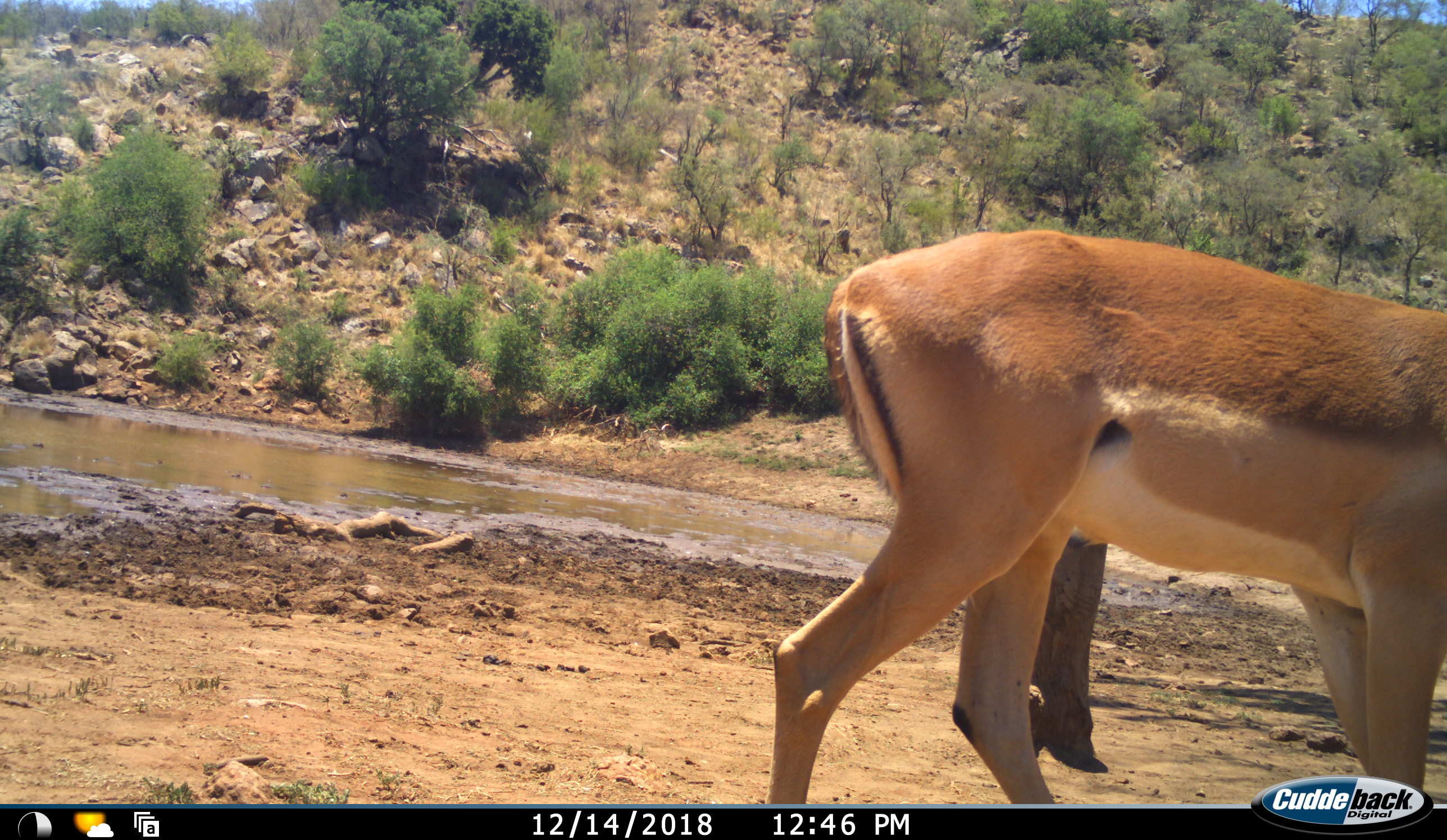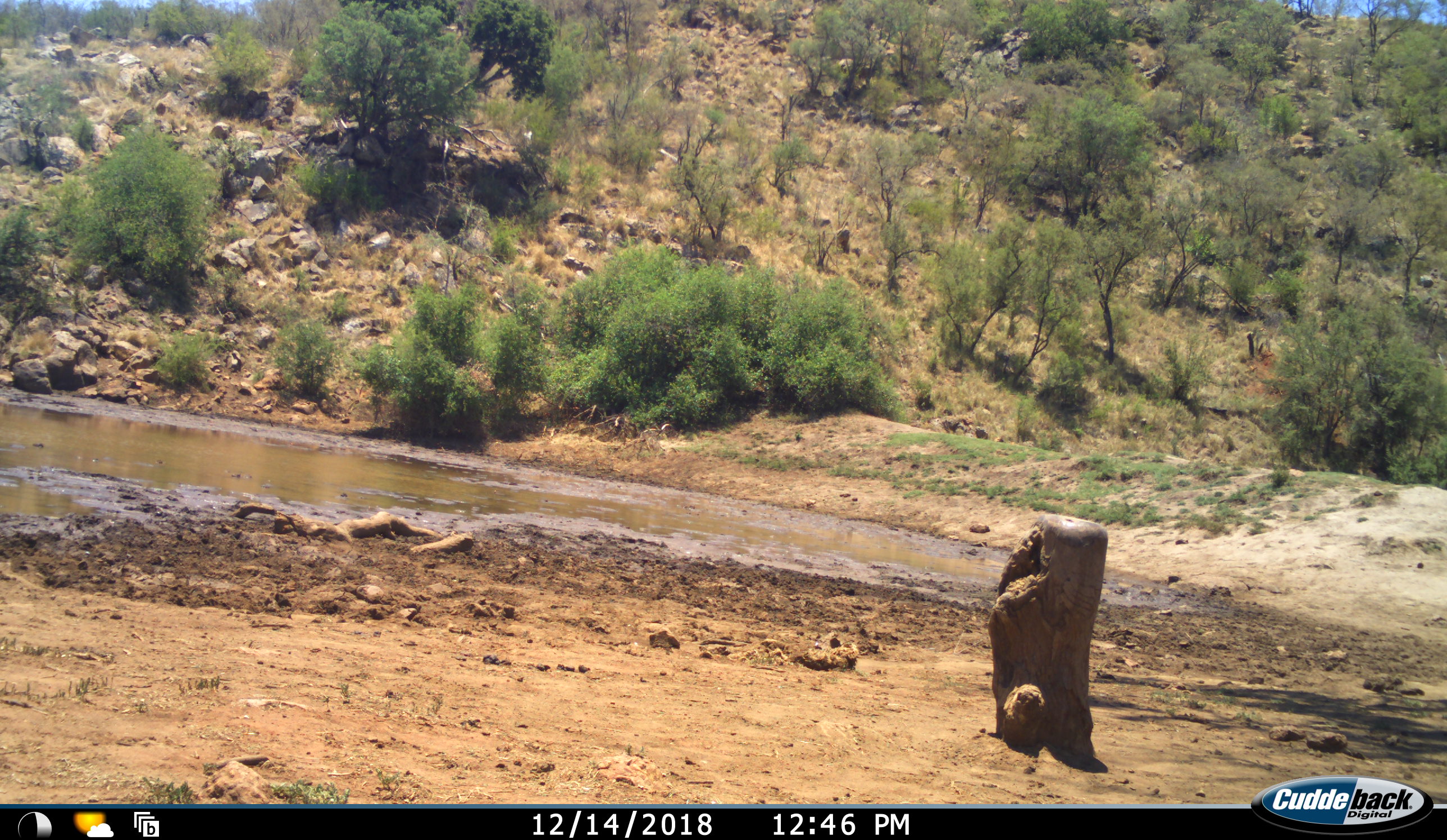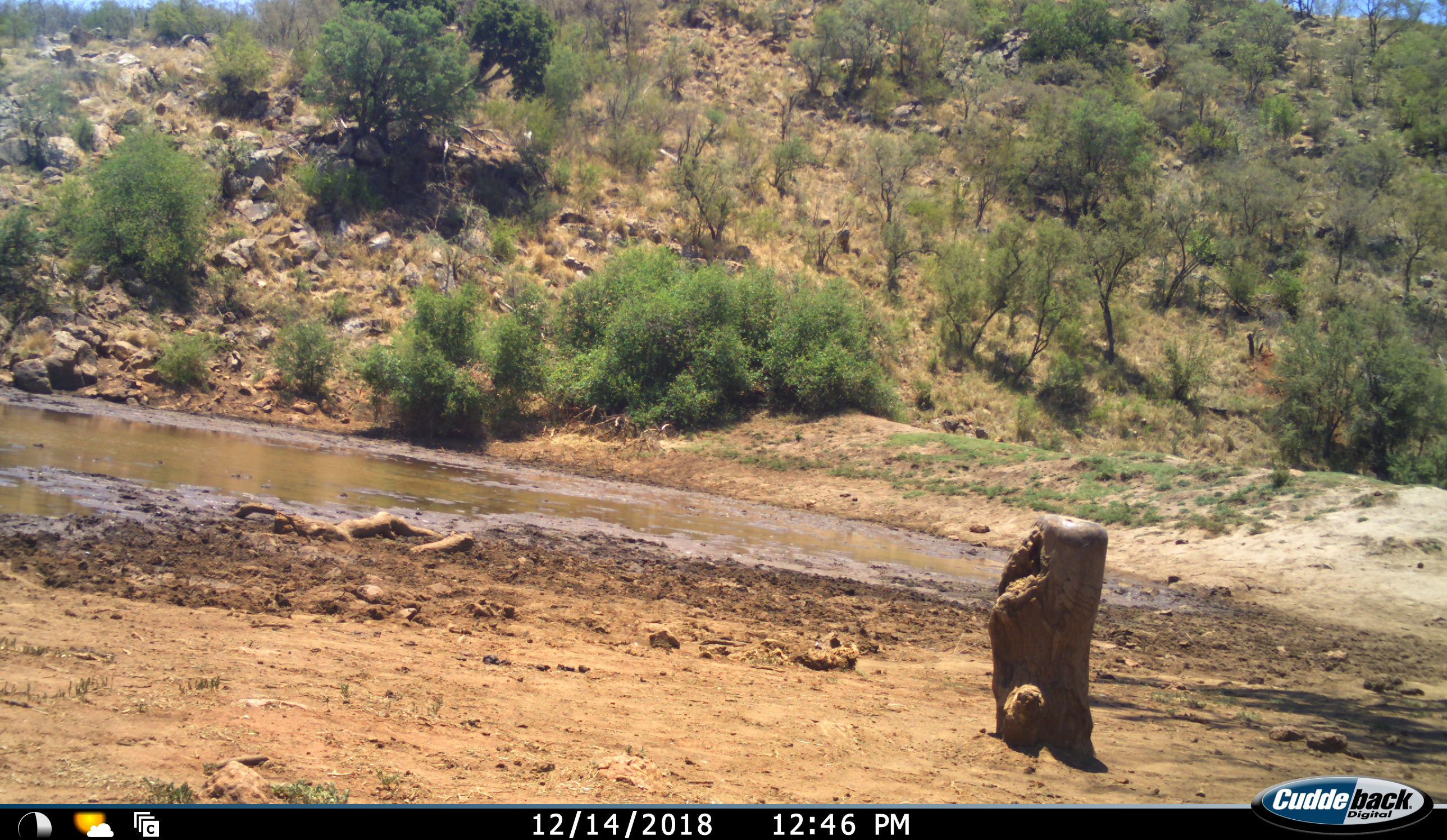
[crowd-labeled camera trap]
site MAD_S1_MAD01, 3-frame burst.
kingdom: Animalia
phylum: Chordata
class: Mammalia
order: Artiodactyla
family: Bovidae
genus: Aepyceros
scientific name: Aepyceros melampus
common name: impala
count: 1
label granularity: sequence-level